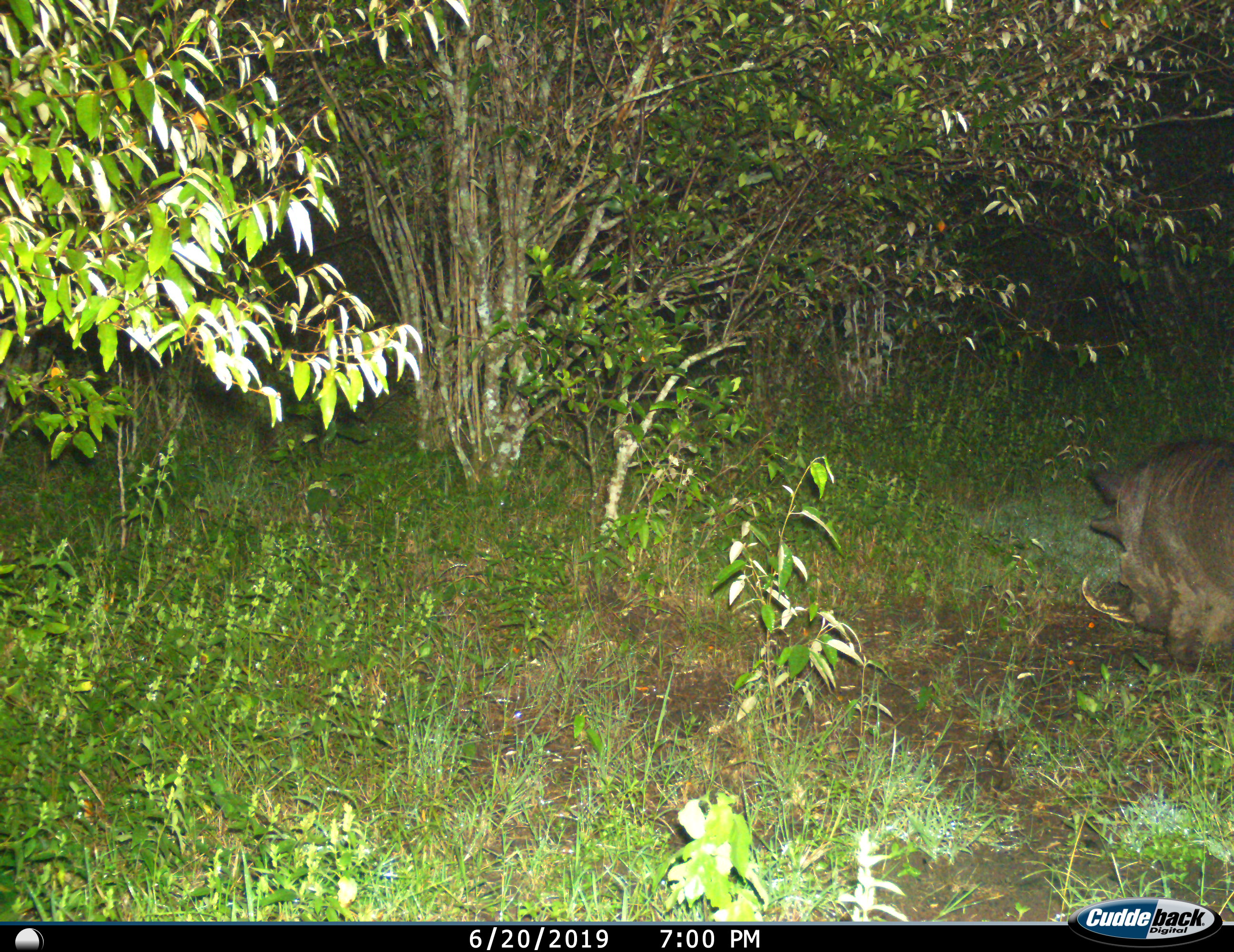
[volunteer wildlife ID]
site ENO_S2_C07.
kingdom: Animalia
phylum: Chordata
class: Mammalia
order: Artiodactyla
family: Suidae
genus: Phacochoerus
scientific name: Phacochoerus africanus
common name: warthog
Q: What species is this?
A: Warthog (Phacochoerus africanus).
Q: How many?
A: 1.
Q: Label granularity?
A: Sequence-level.